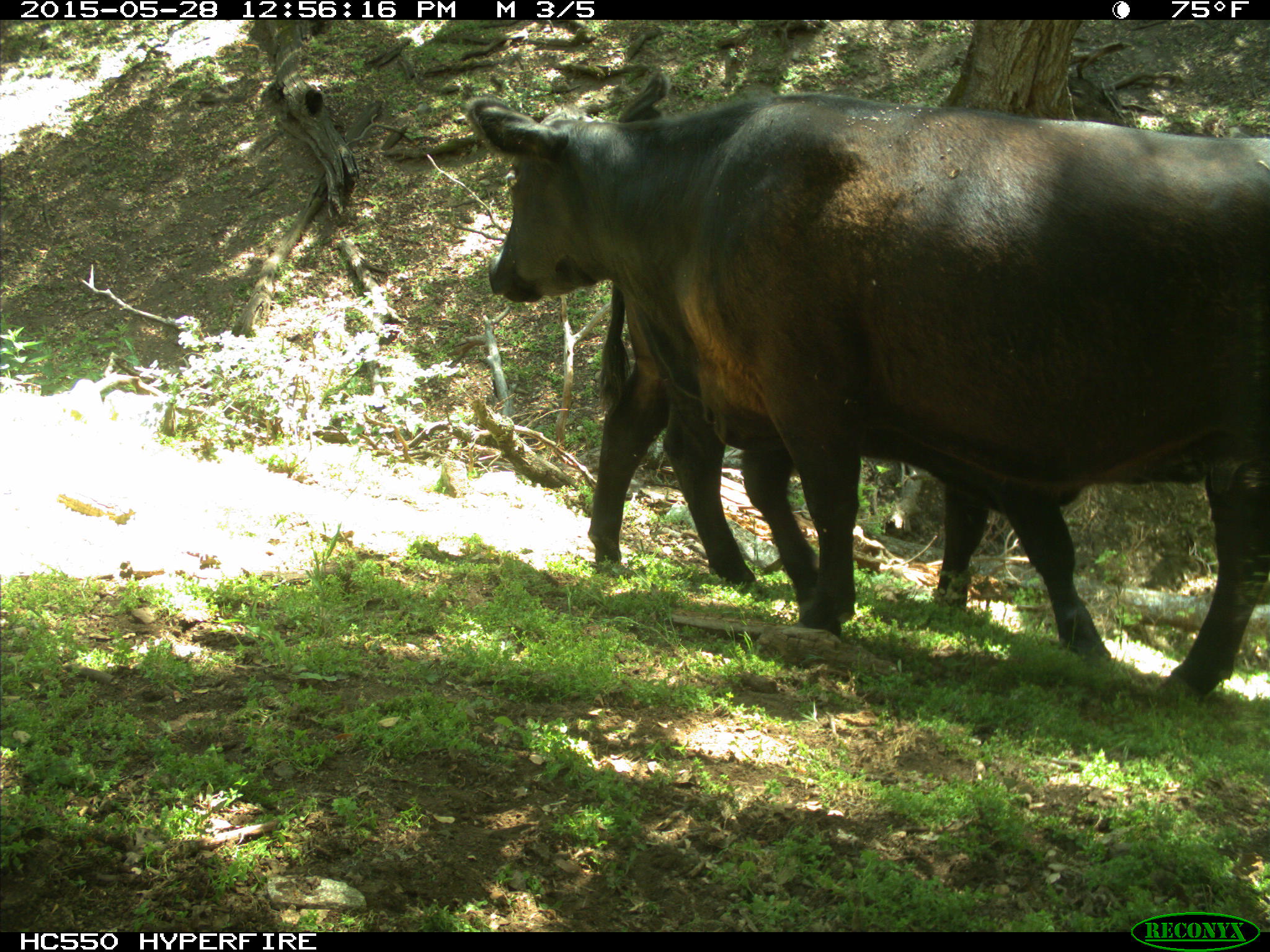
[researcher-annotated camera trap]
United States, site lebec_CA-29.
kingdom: Animalia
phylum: Chordata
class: Mammalia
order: Artiodactyla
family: Bovidae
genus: Bos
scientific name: Bos taurus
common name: domestic cow